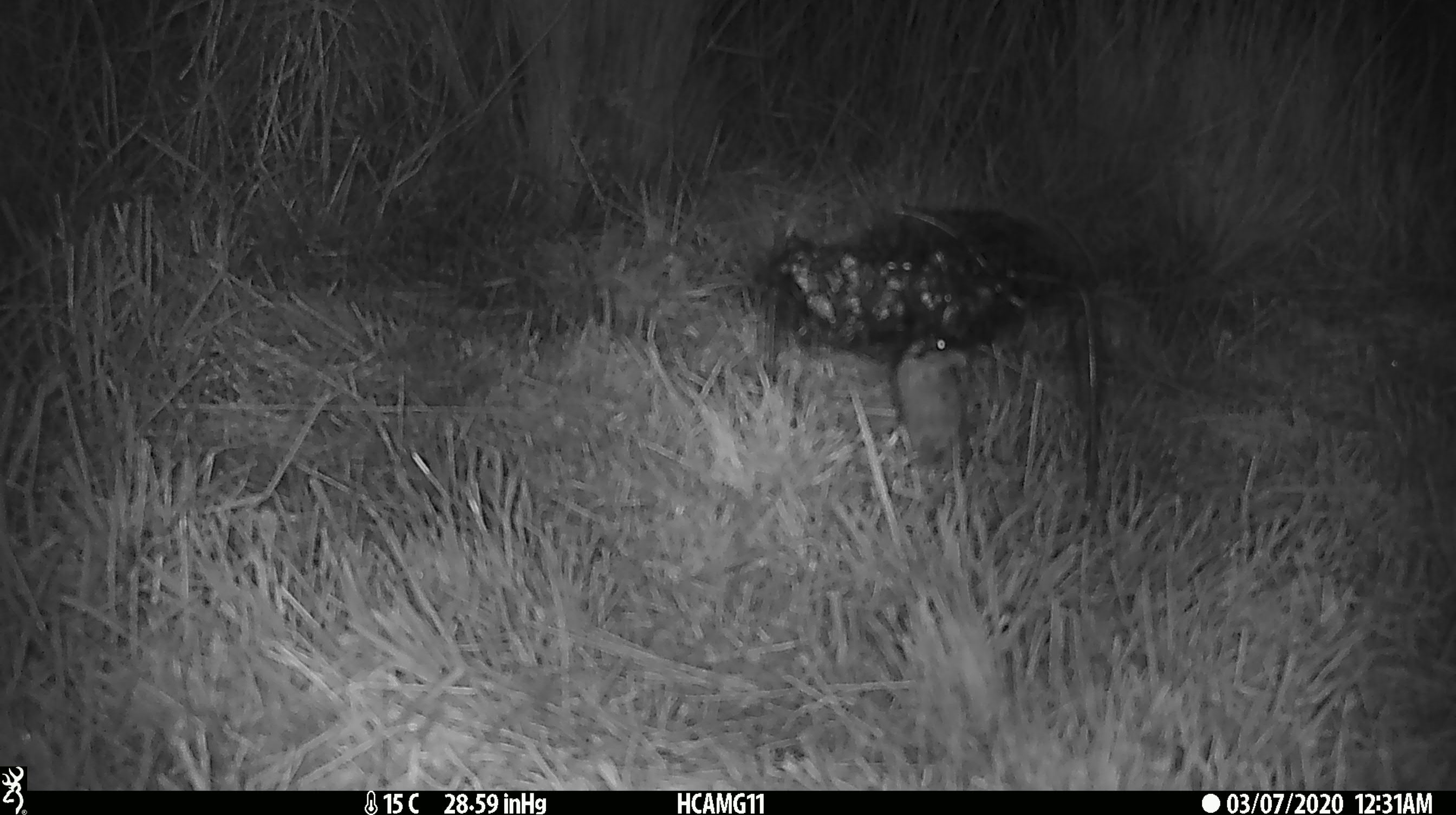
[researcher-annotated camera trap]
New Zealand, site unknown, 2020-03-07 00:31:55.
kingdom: Animalia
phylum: Chordata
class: Mammalia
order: Rodentia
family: Muridae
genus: Mus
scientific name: Mus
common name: mouse